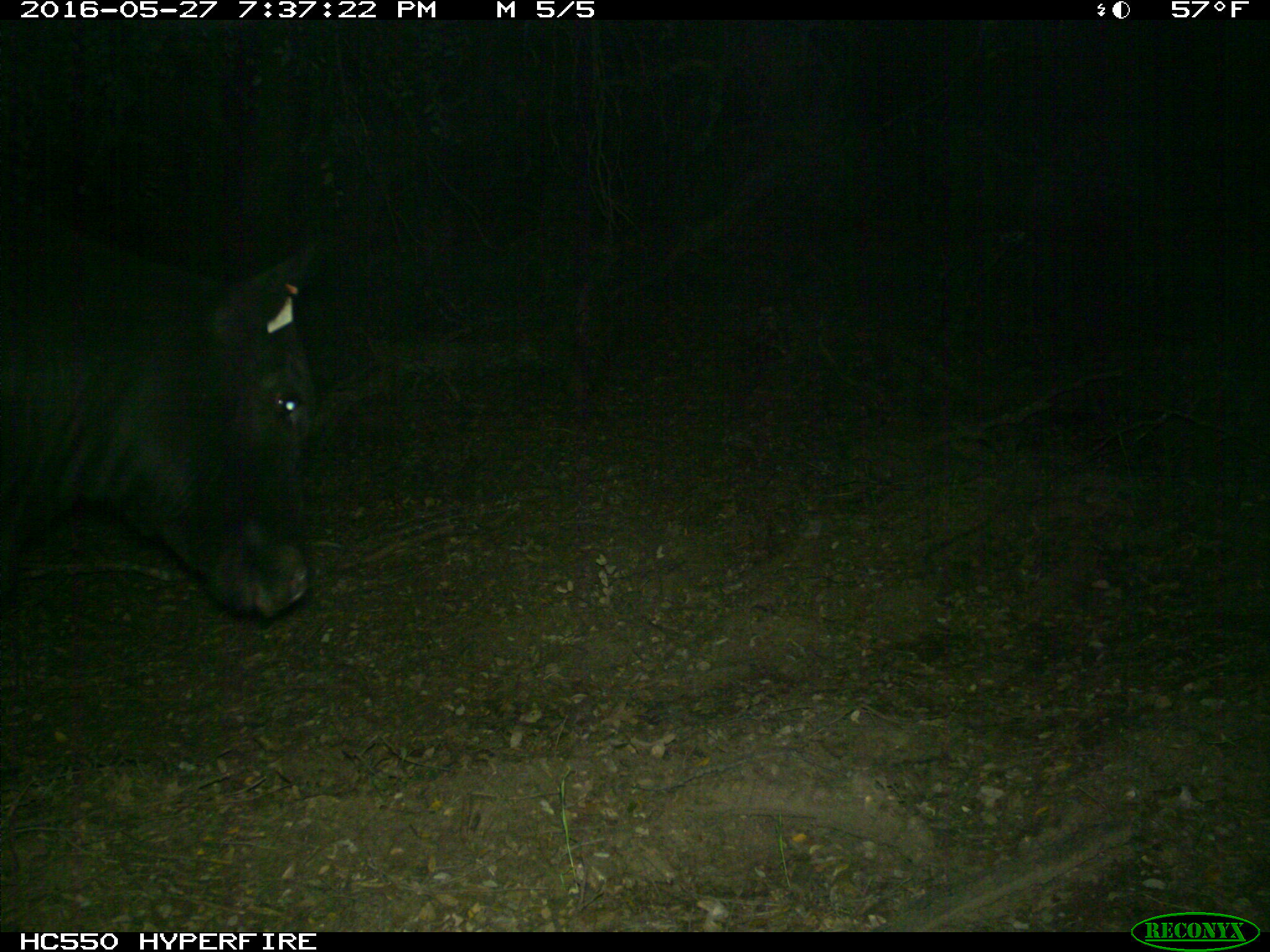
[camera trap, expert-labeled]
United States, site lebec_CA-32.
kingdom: Animalia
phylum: Chordata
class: Mammalia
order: Artiodactyla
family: Bovidae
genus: Bos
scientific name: Bos taurus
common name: domestic cow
Bos taurus (domestic cow).